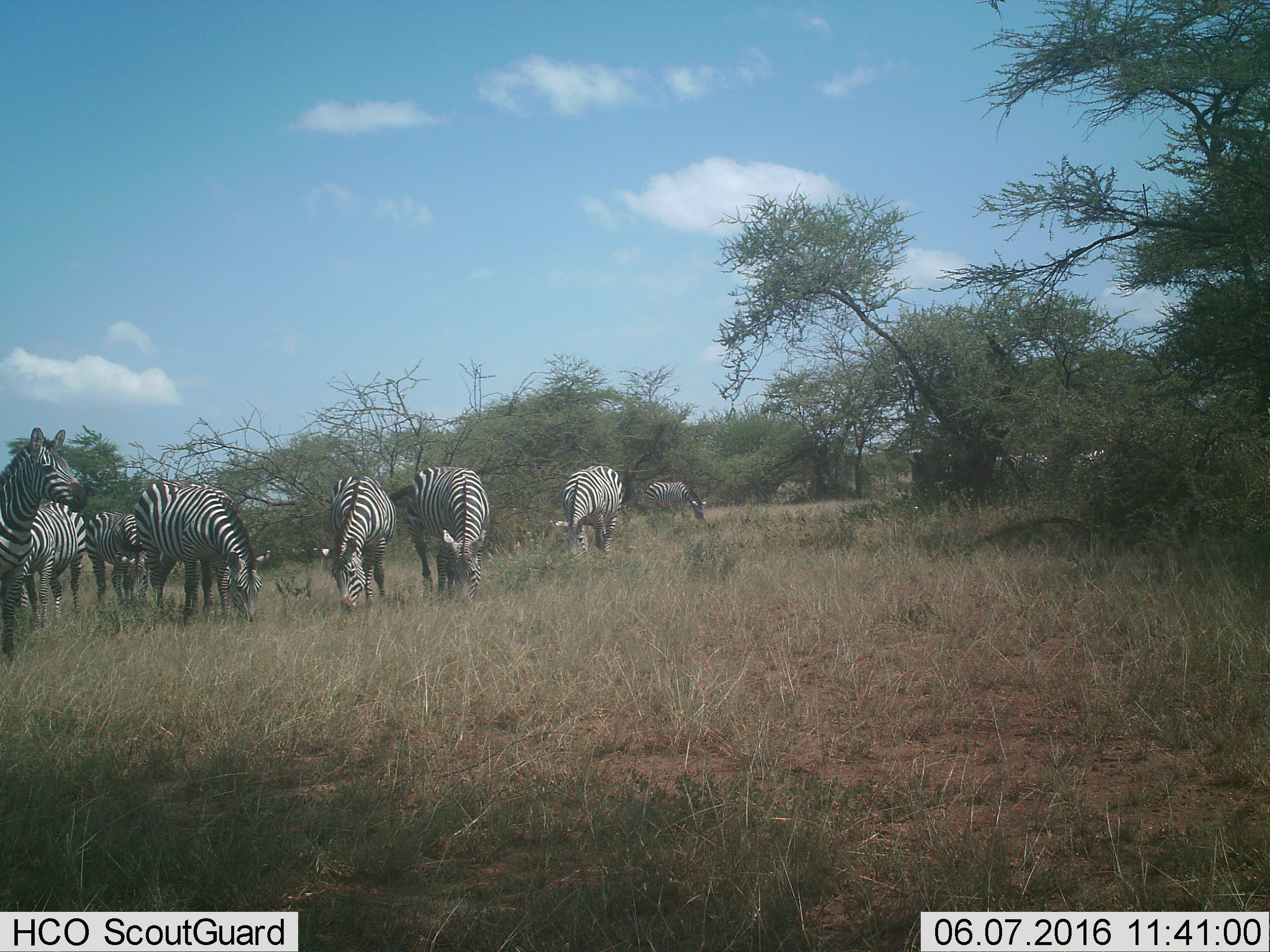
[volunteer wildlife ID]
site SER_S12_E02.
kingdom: Animalia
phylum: Chordata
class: Mammalia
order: Perissodactyla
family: Equidae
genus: Equus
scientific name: Equus quagga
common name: plains zebra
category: zebraplains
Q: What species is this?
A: Zebraplains (plains zebra) (Equus quagga).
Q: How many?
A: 9.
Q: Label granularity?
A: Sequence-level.